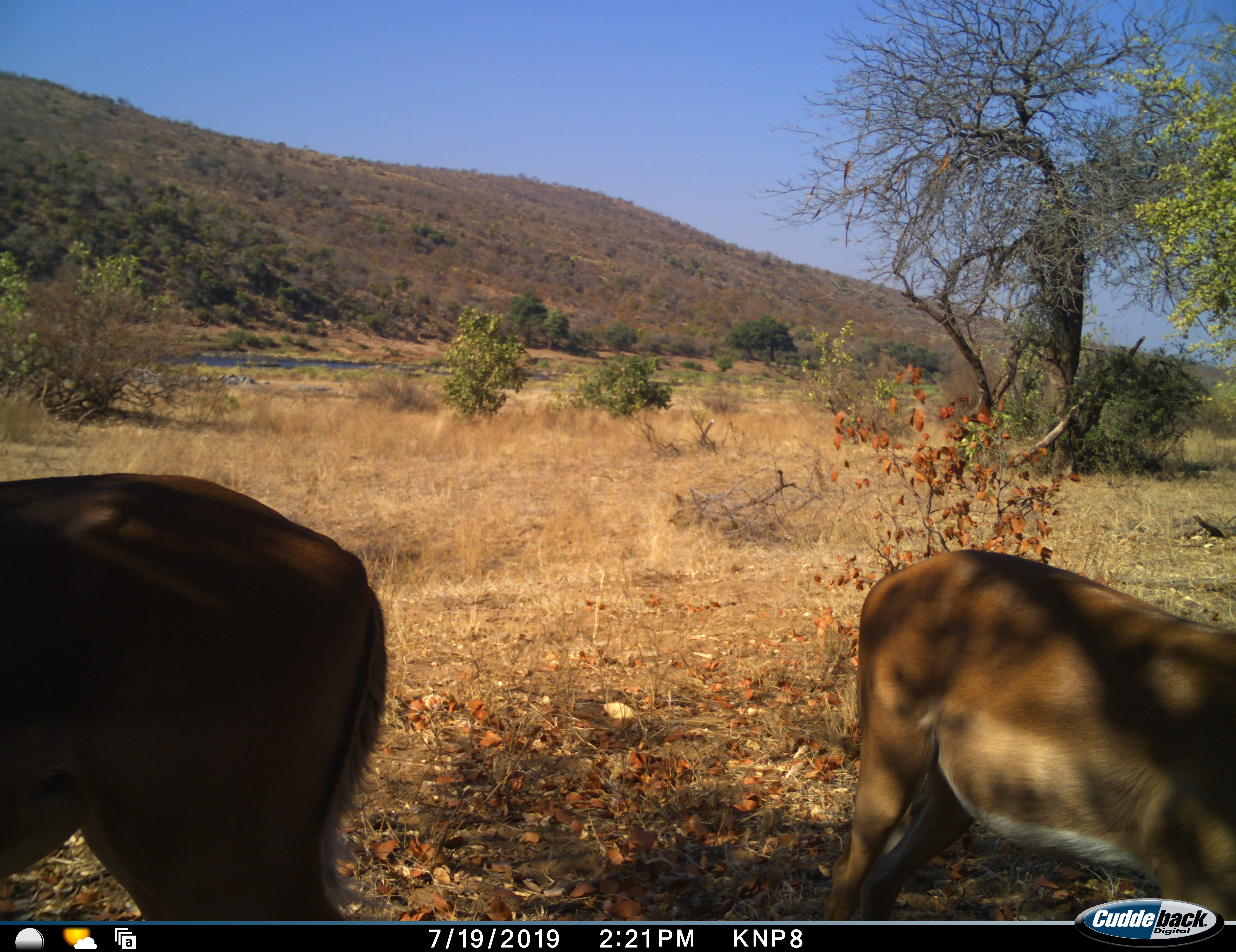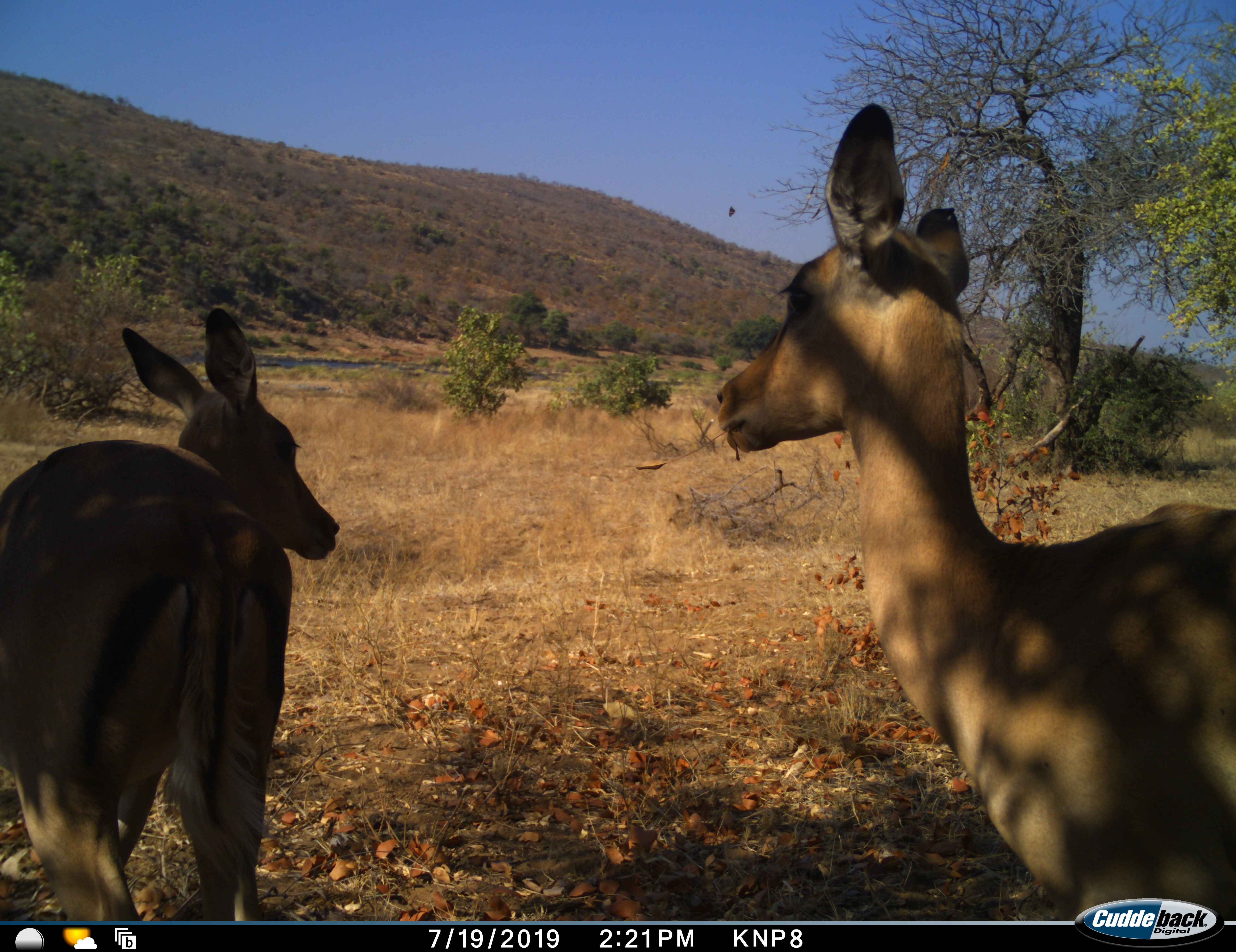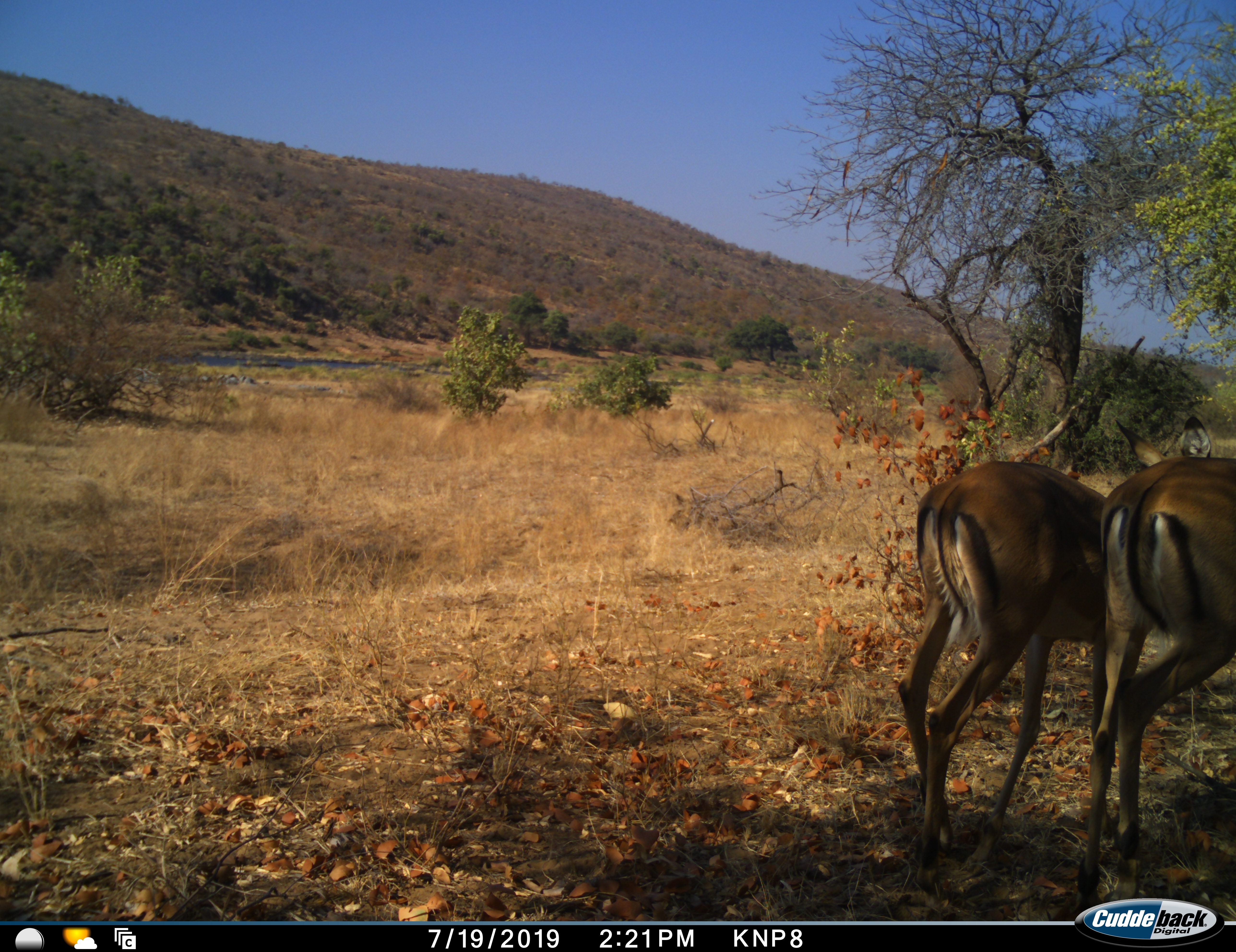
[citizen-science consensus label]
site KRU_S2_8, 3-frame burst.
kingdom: Animalia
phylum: Chordata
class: Mammalia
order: Artiodactyla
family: Bovidae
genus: Aepyceros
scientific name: Aepyceros melampus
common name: impala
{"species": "impala (Aepyceros melampus)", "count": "2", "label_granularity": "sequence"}